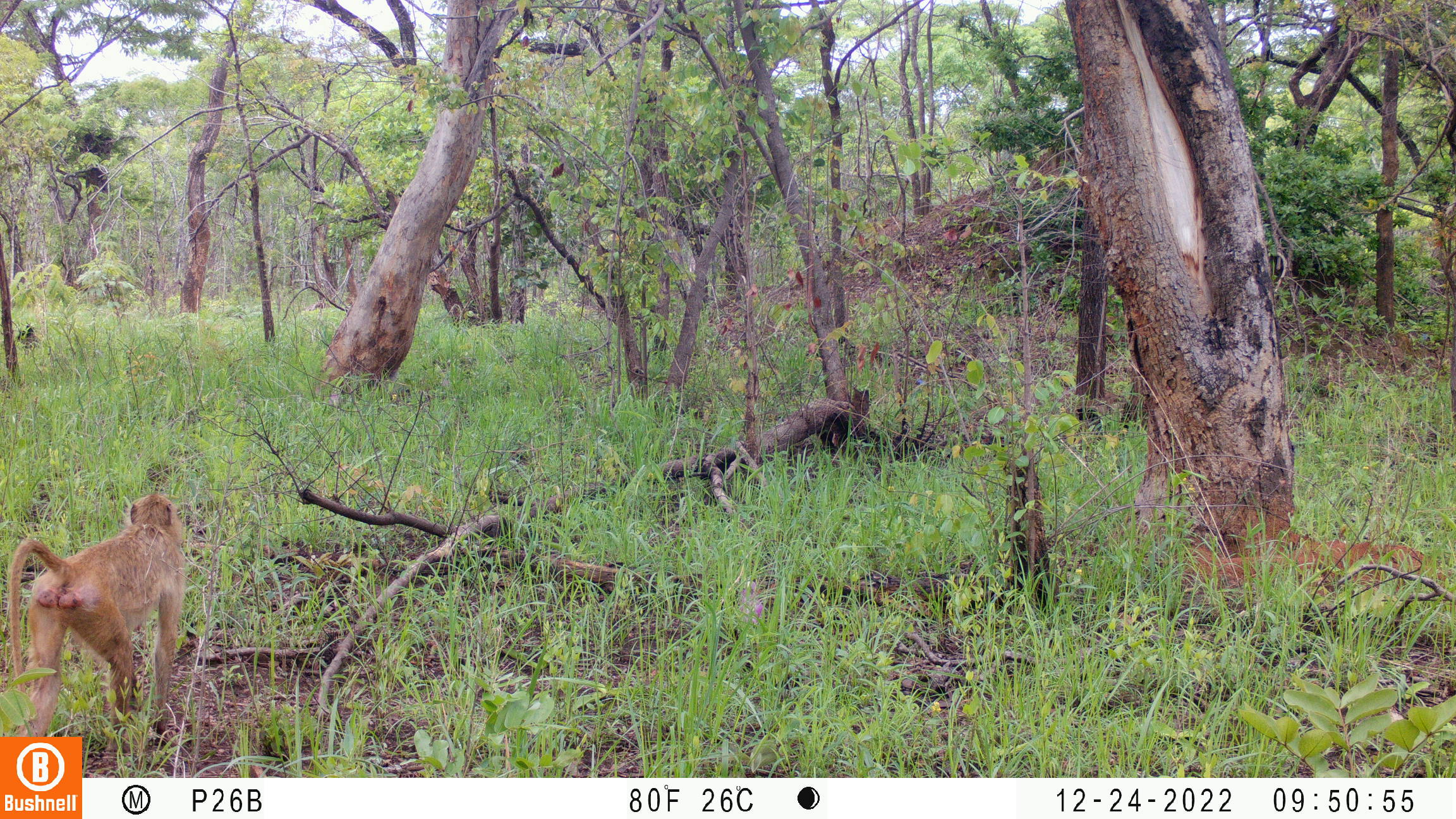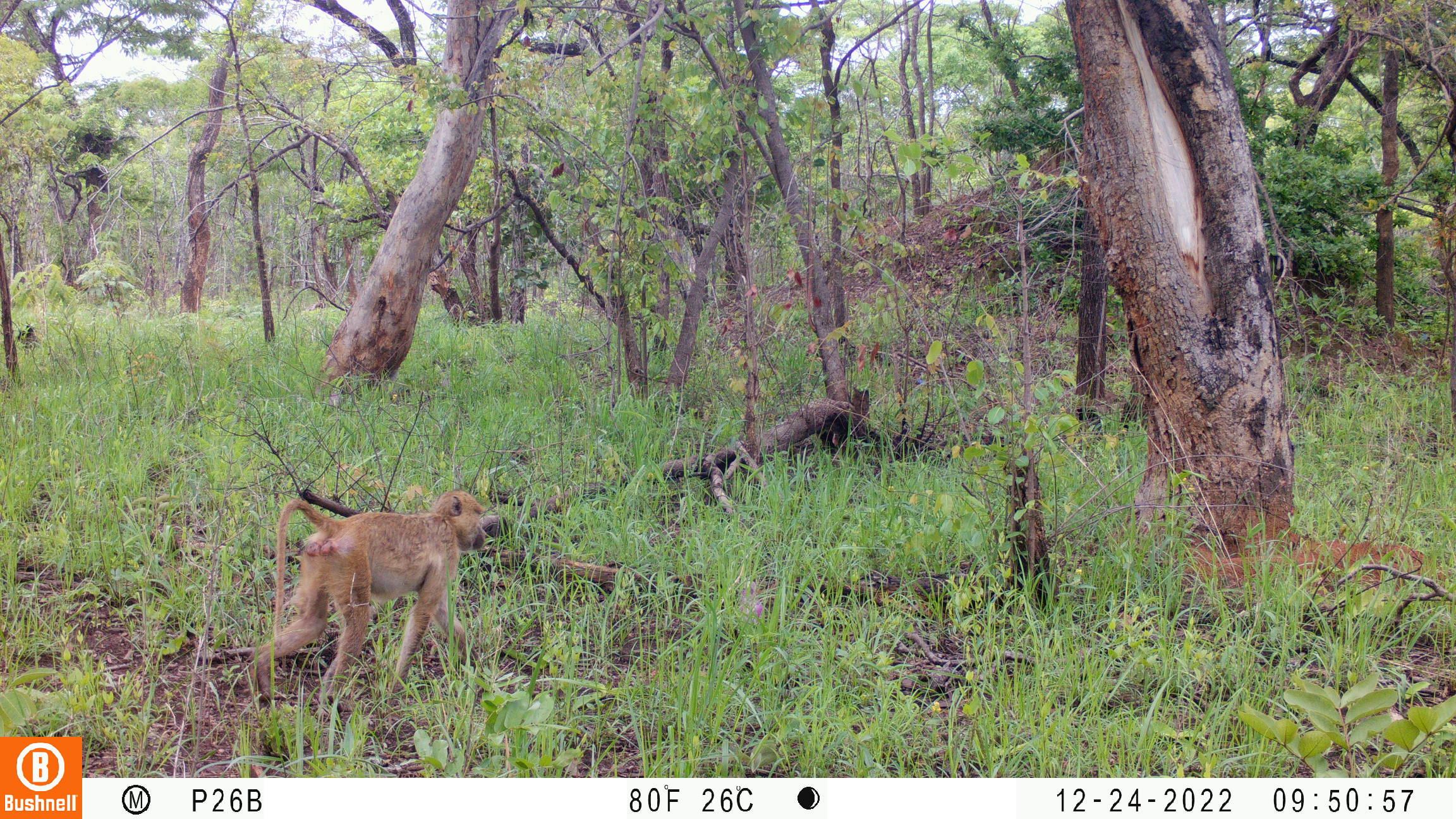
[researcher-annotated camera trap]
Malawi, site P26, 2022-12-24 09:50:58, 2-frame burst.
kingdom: Animalia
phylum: Chordata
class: Mammalia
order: Primates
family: Cercopithecidae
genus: Papio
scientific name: Papio cynocephalus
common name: yellow baboon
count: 1